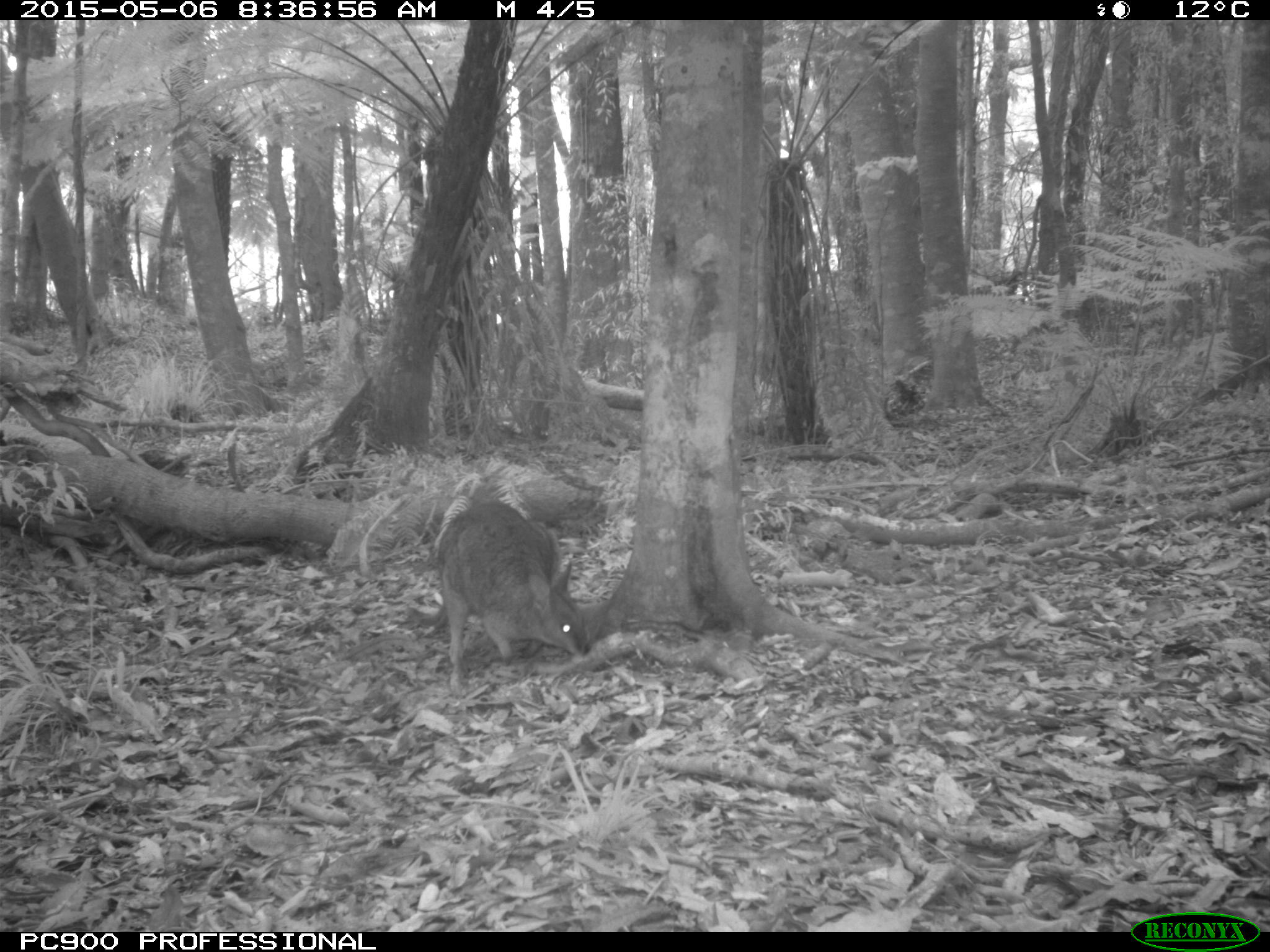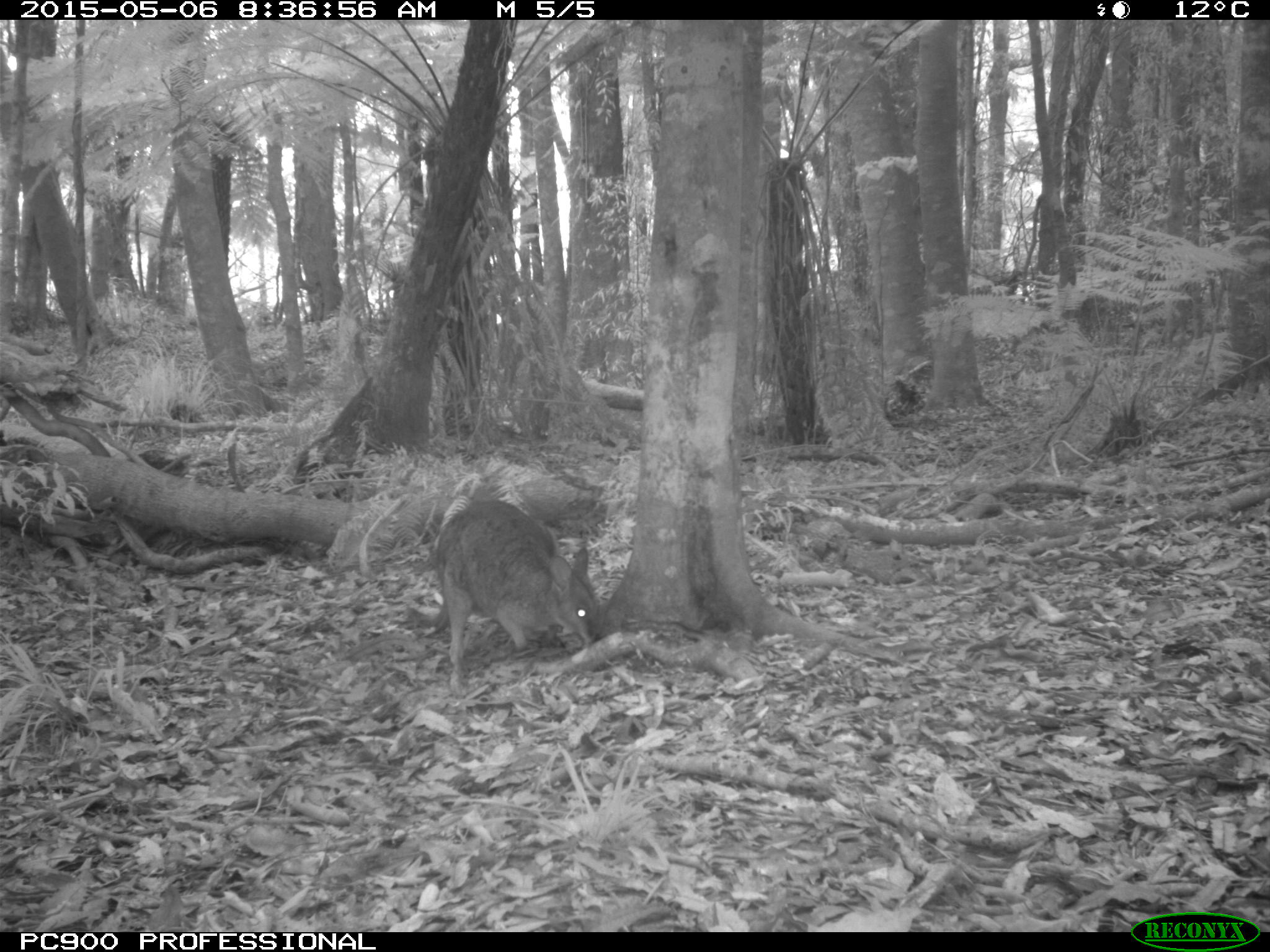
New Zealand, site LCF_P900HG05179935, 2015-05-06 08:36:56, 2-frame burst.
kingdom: Animalia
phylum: Chordata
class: Mammalia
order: Diprotodontia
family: Macropodidae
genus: Notamacropus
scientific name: Notamacropus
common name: wallaby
Wallaby (Notamacropus).